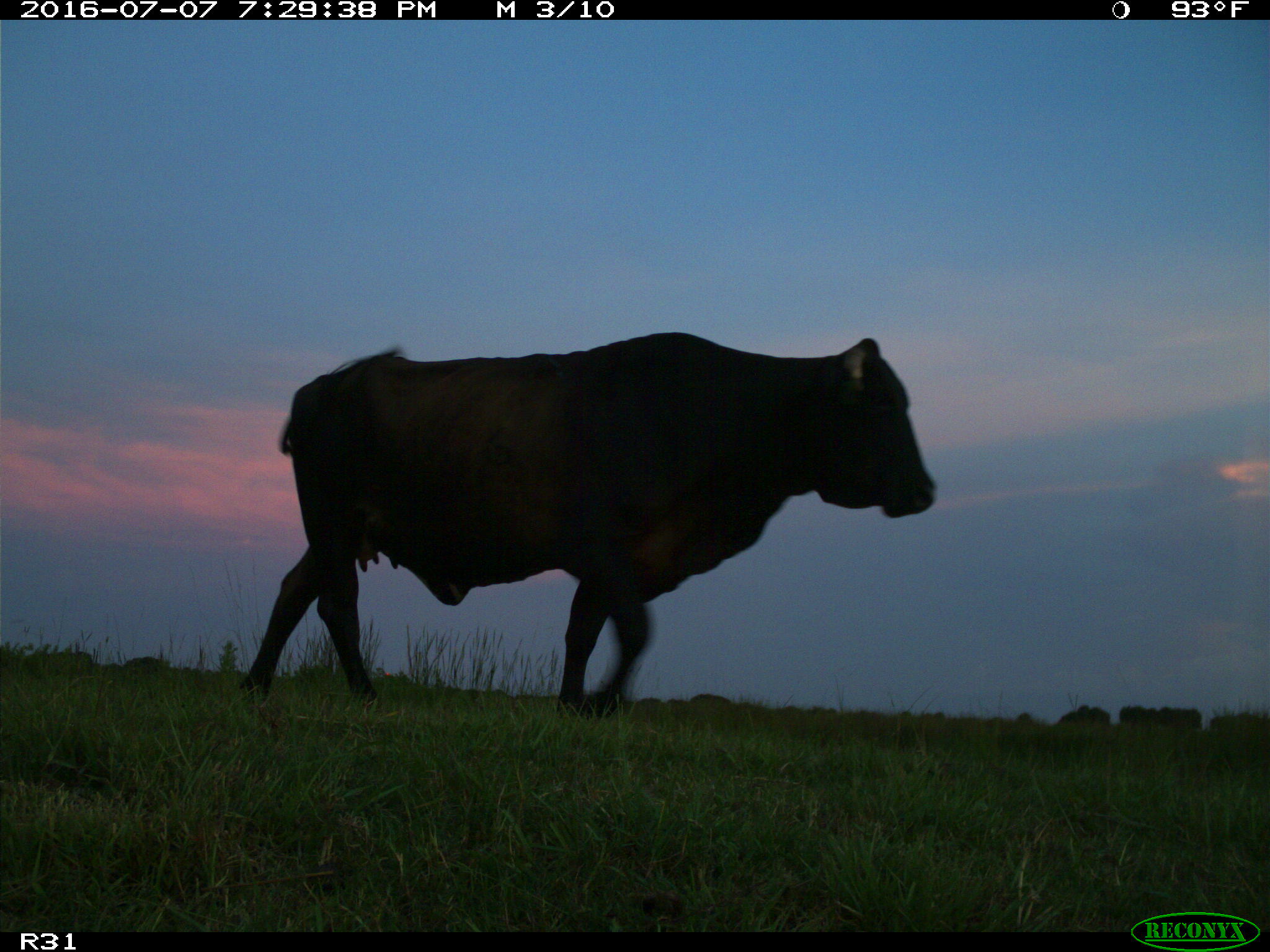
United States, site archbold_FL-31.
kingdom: Animalia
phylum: Chordata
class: Mammalia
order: Artiodactyla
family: Bovidae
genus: Bos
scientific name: Bos taurus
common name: domestic cow